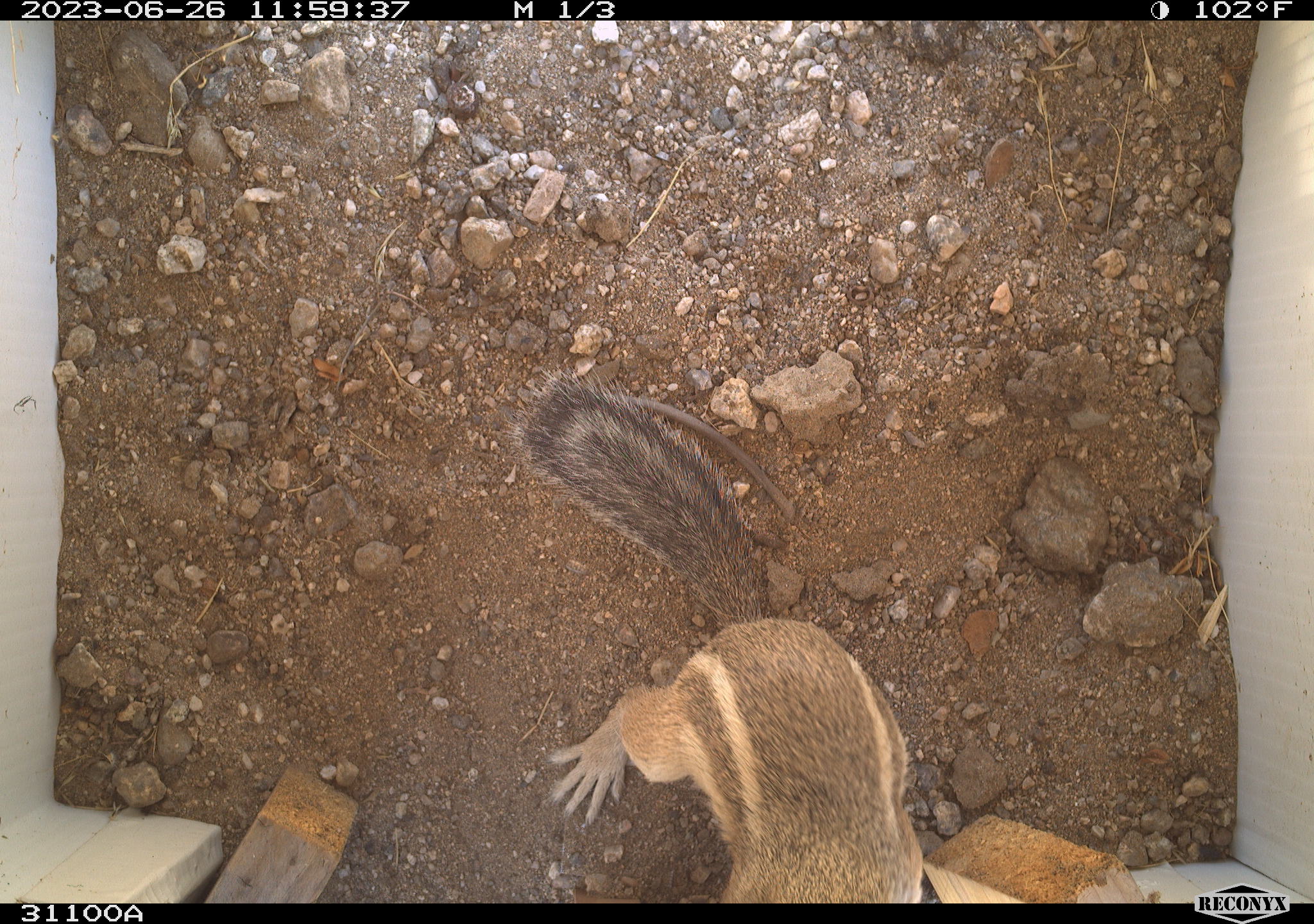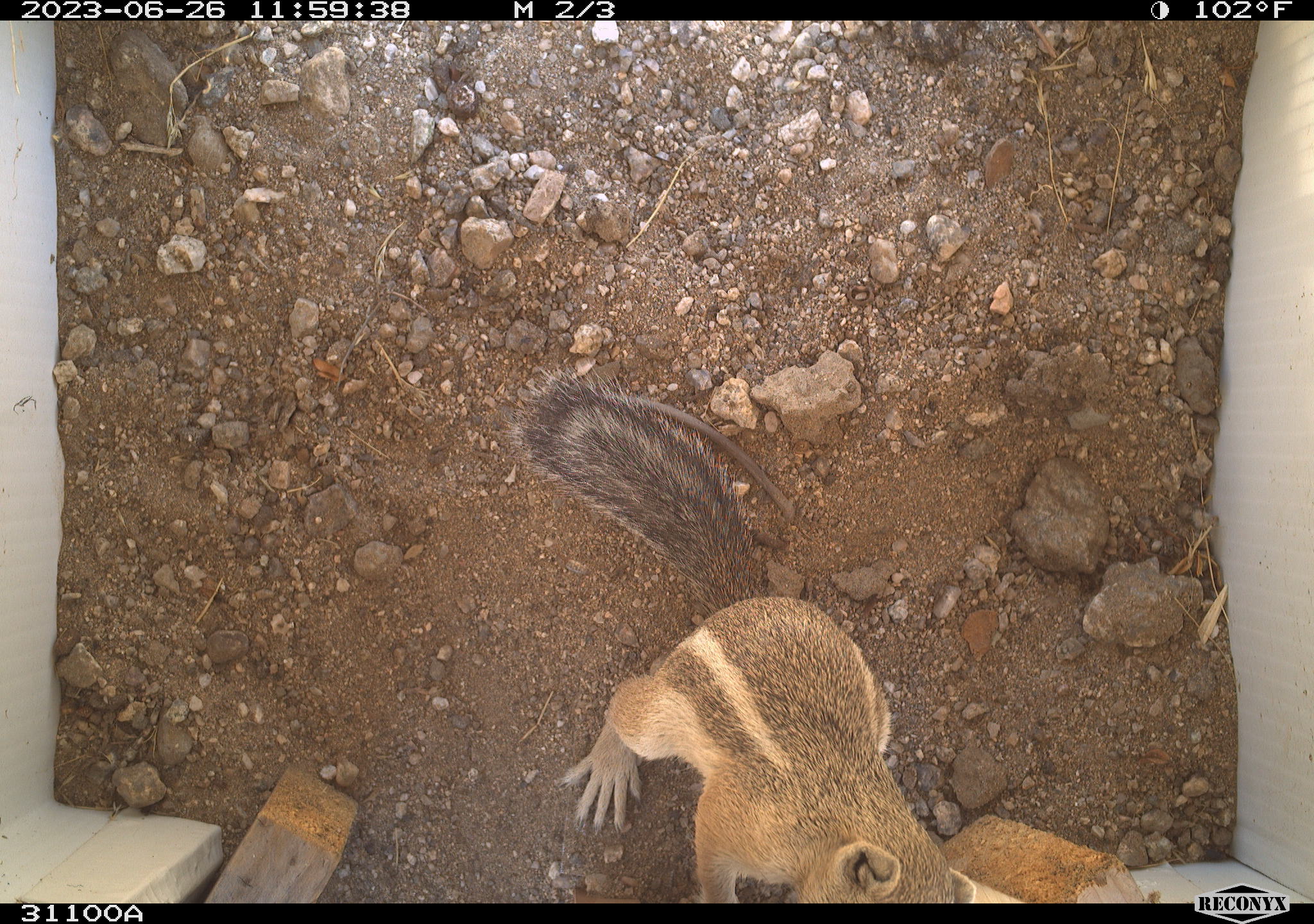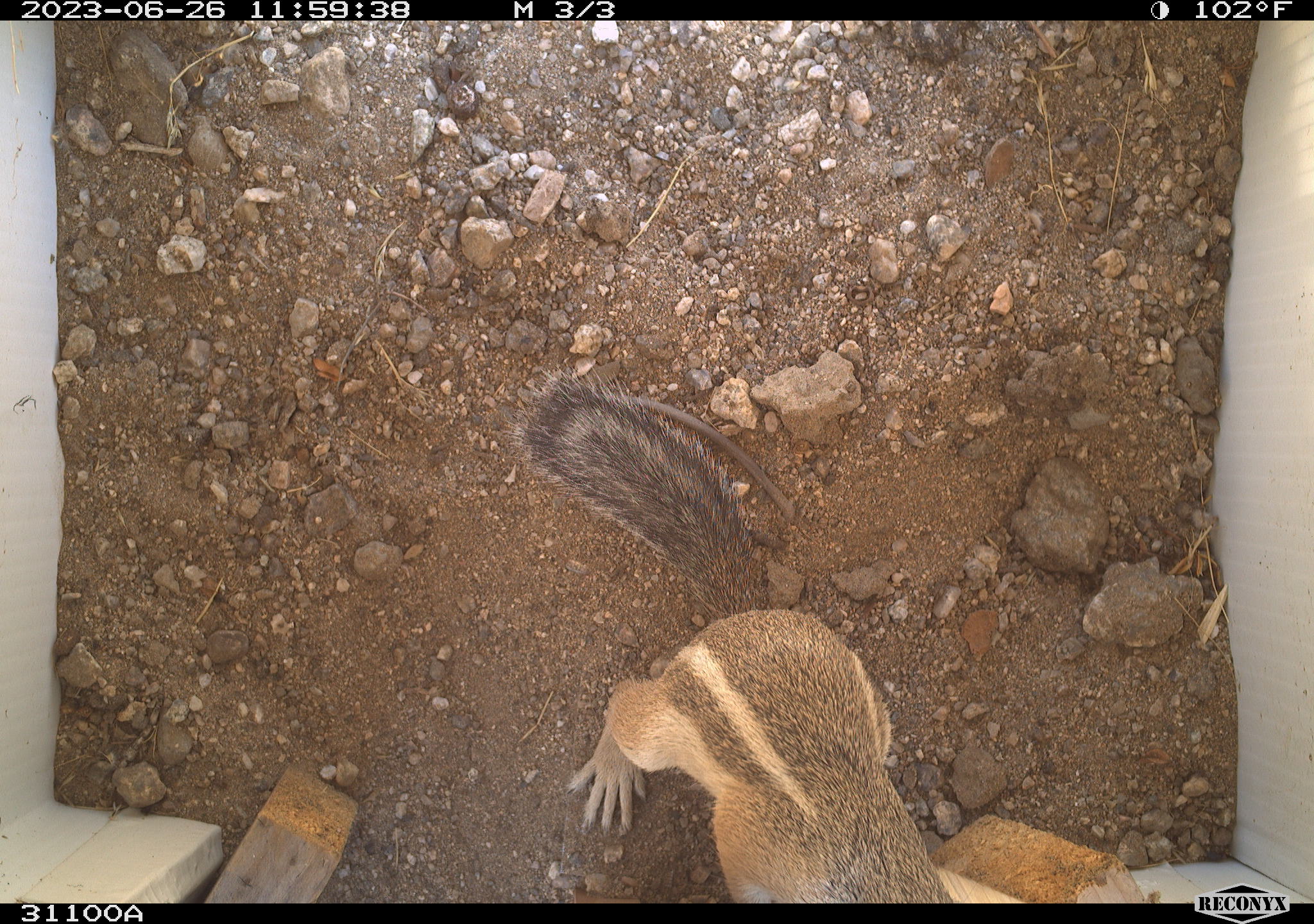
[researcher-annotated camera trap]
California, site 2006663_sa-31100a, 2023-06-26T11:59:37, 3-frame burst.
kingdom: Animalia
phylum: Chordata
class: Mammalia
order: Rodentia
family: Sciuridae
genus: Ammospermophilus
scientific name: Ammospermophilus leucurus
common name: white-tailed antelope squirrel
White-tailed antelope squirrel (Ammospermophilus leucurus).